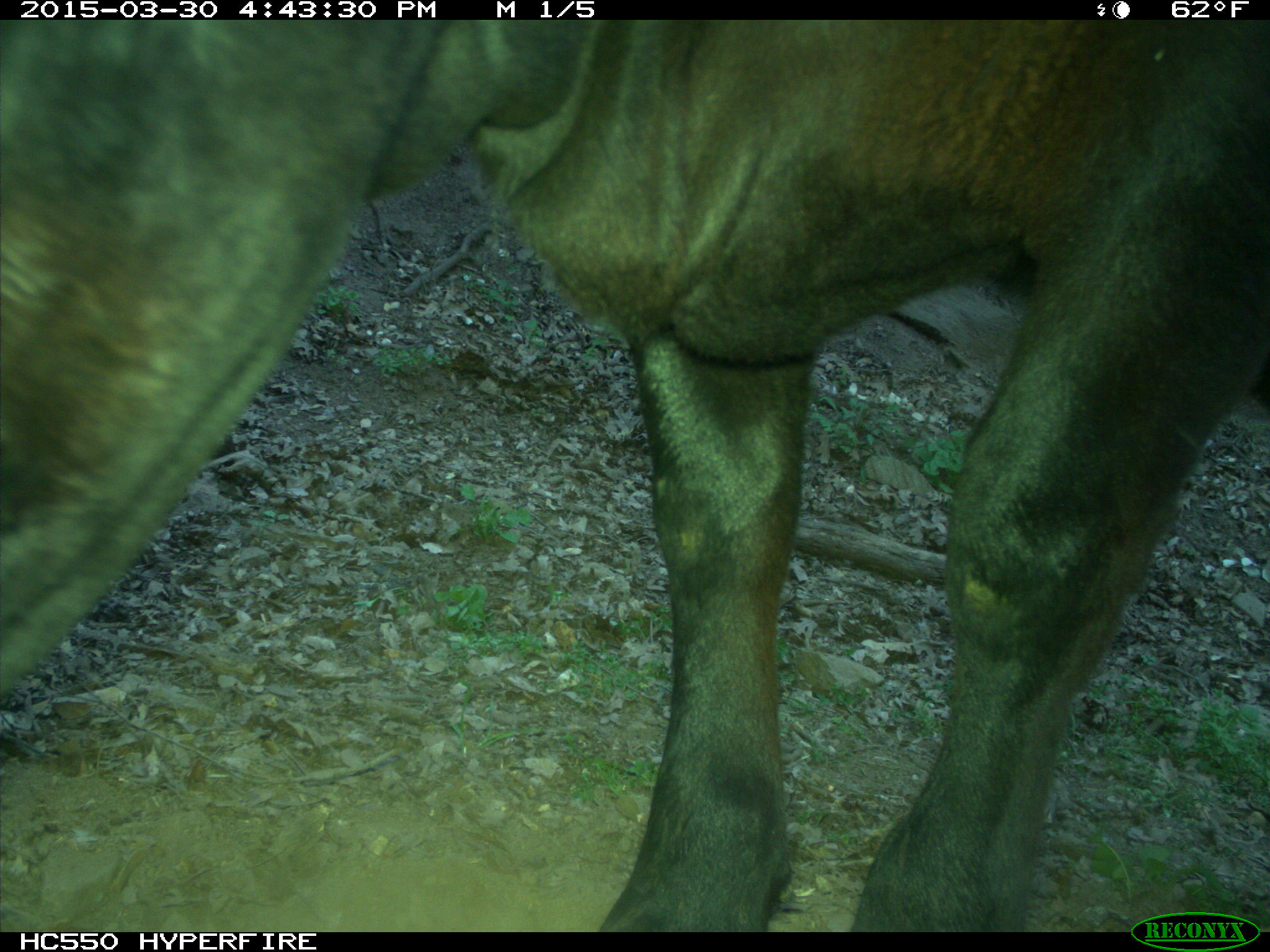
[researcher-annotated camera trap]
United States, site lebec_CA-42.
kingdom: Animalia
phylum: Chordata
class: Mammalia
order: Artiodactyla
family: Bovidae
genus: Bos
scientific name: Bos taurus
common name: domestic cow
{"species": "Bos taurus (domestic cow)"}